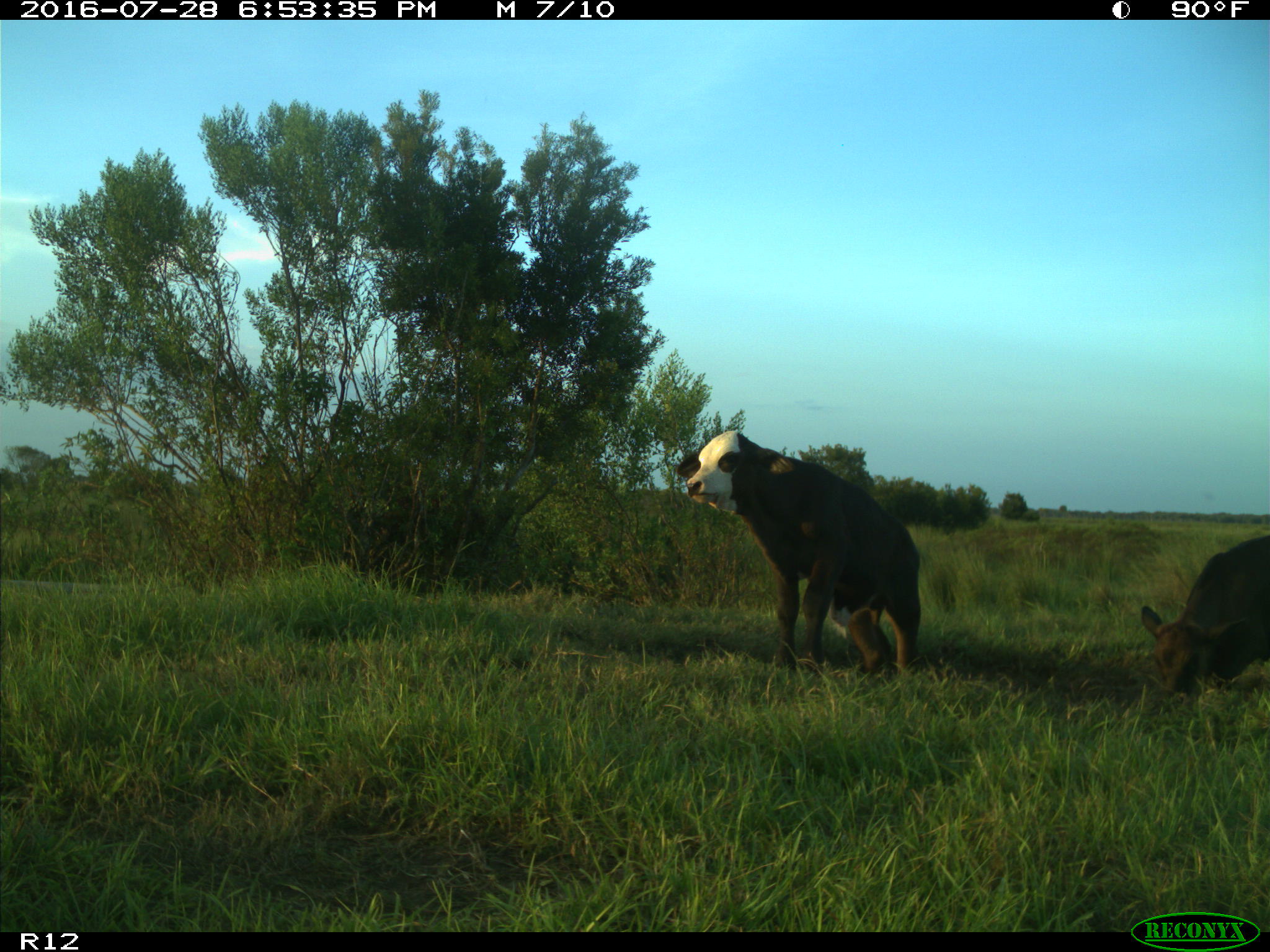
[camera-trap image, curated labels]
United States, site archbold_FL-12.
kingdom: Animalia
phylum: Chordata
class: Mammalia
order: Artiodactyla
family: Bovidae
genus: Bos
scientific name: Bos taurus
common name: domestic cow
Bos taurus (domestic cow).